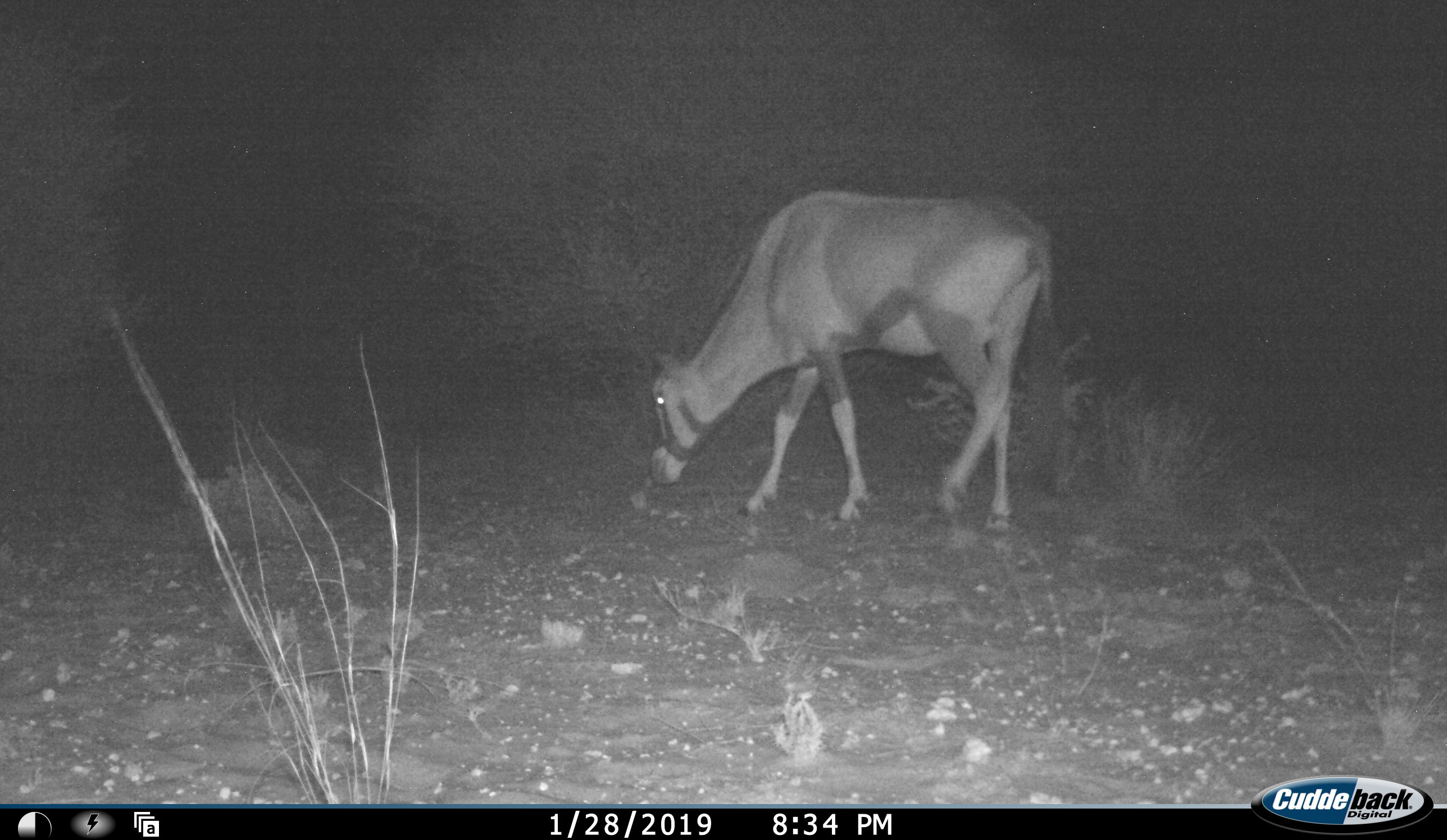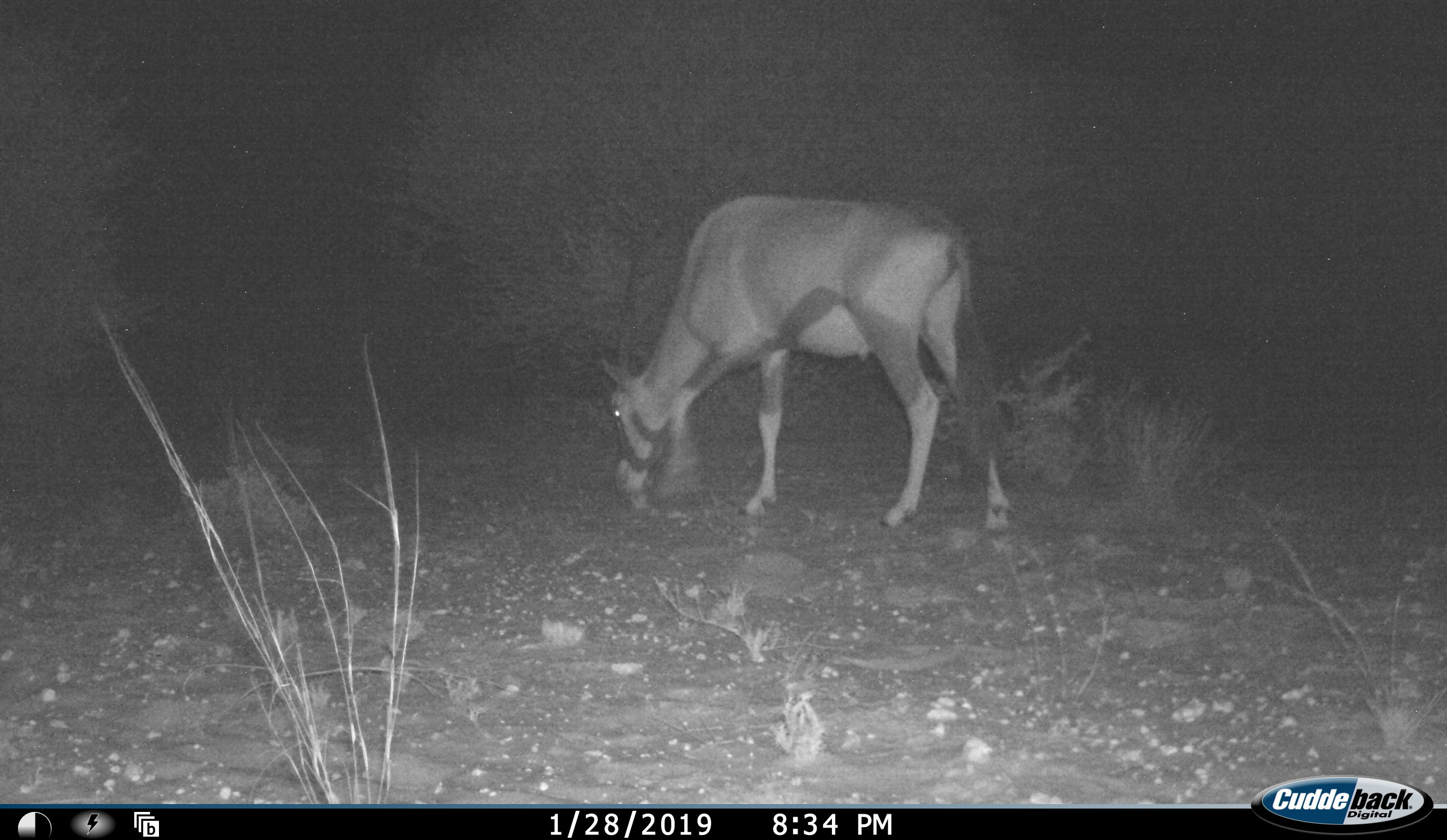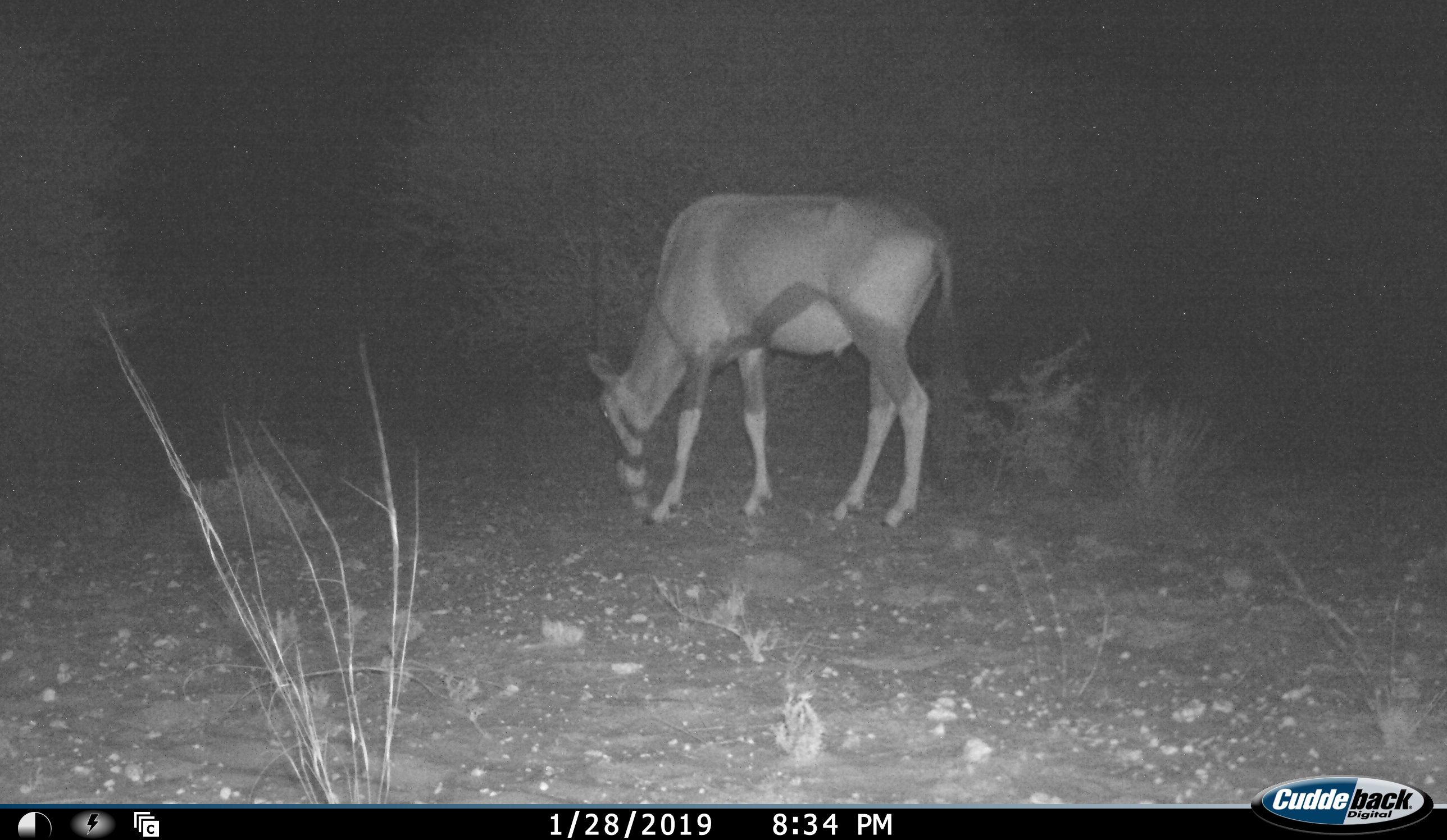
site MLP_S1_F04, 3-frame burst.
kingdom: Animalia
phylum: Chordata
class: Mammalia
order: Artiodactyla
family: Bovidae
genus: Oryx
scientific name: Oryx gazella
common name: gemsbok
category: oryx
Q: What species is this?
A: Oryx (gemsbok) (Oryx gazella).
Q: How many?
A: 1.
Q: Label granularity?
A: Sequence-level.